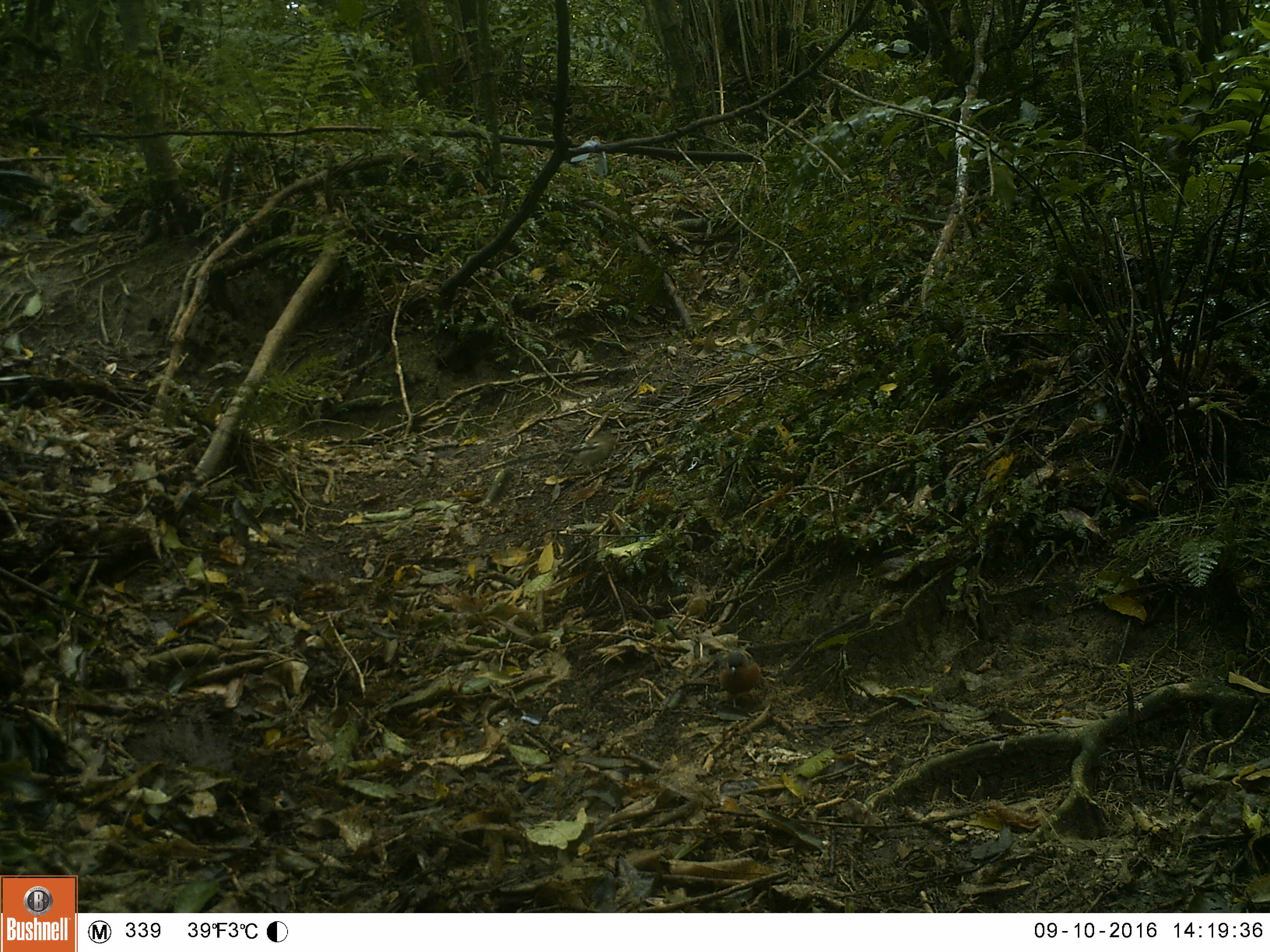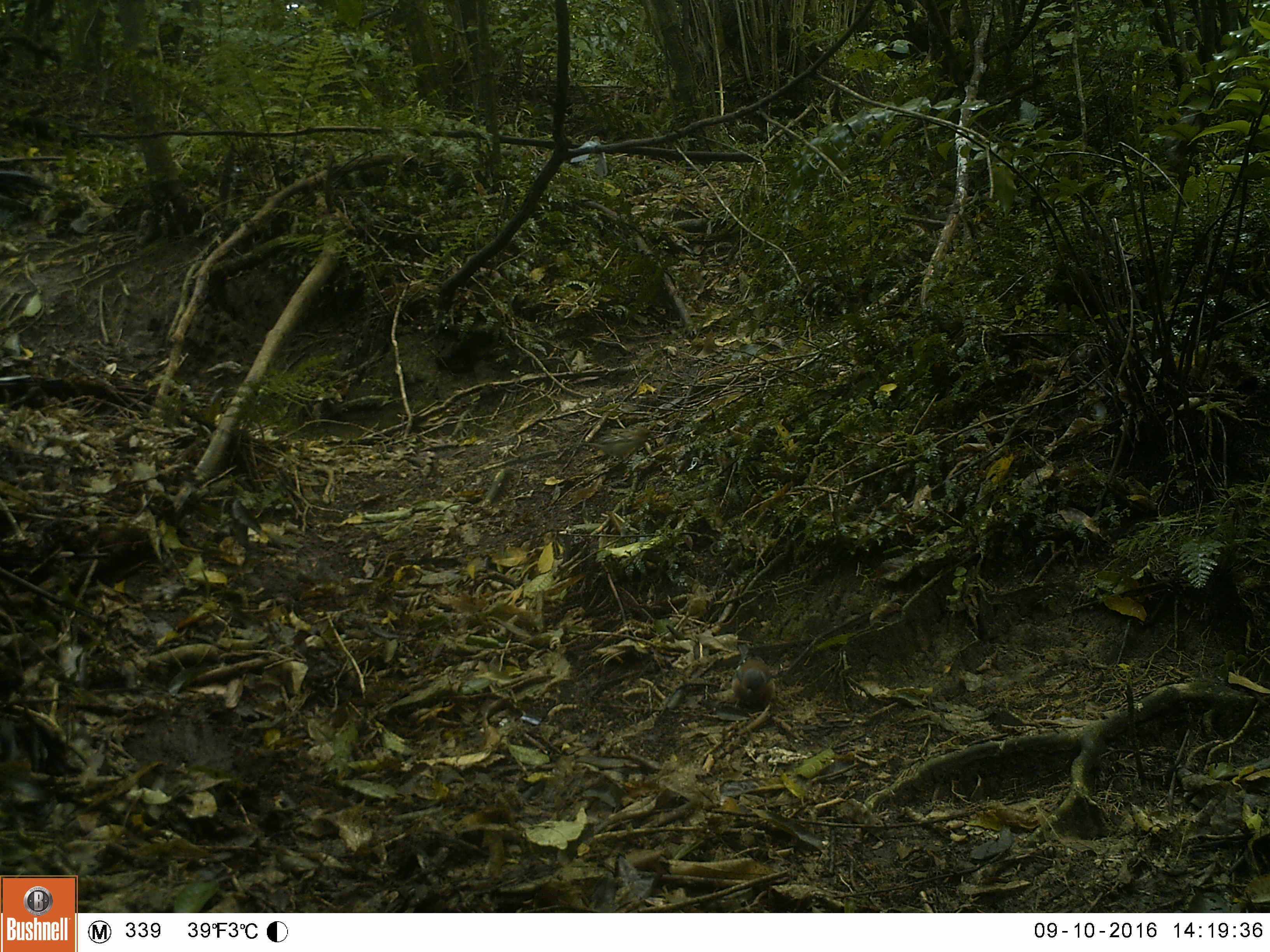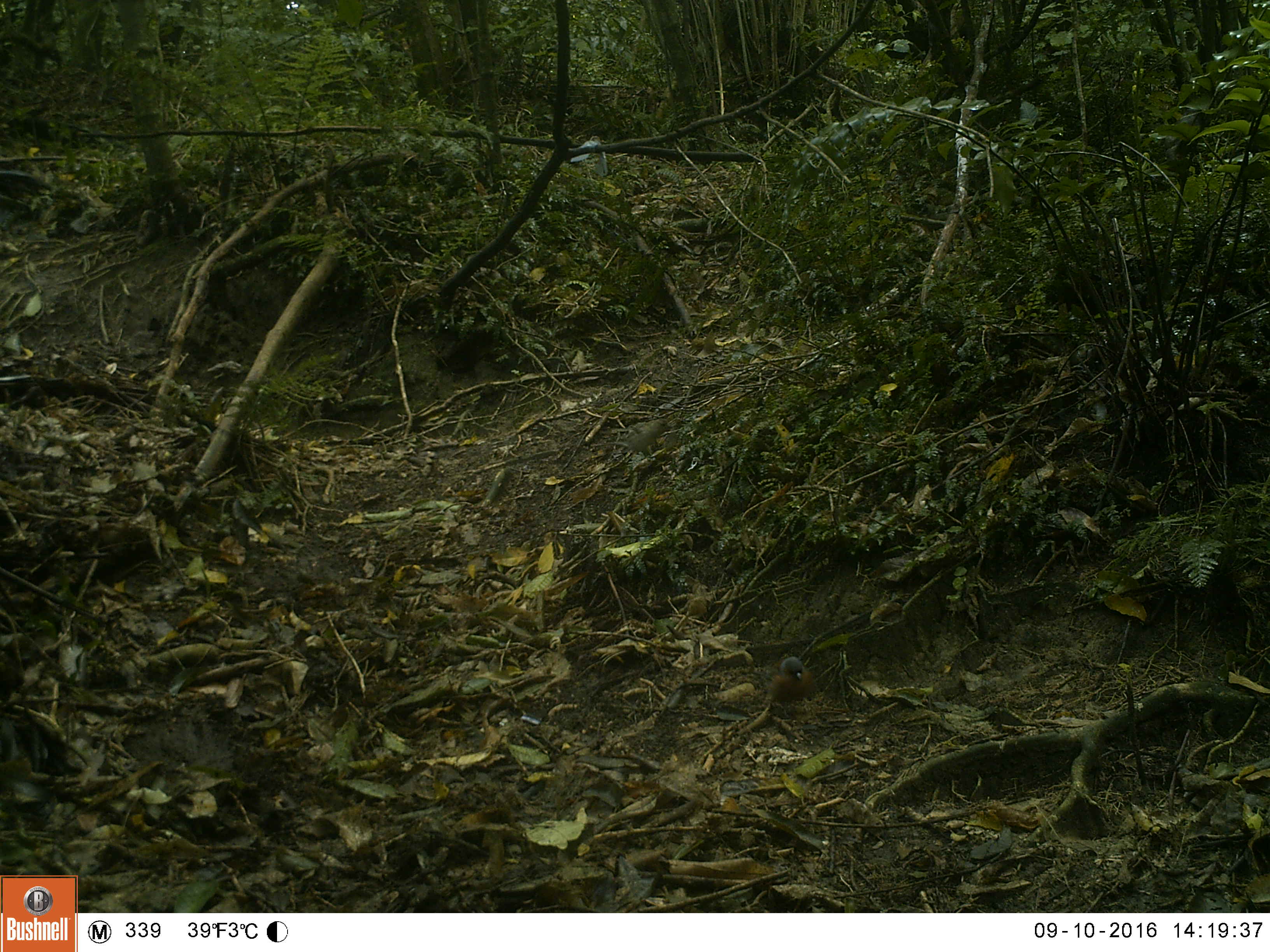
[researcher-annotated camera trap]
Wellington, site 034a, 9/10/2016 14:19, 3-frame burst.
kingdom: Animalia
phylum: Chordata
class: Aves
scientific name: Aves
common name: bird